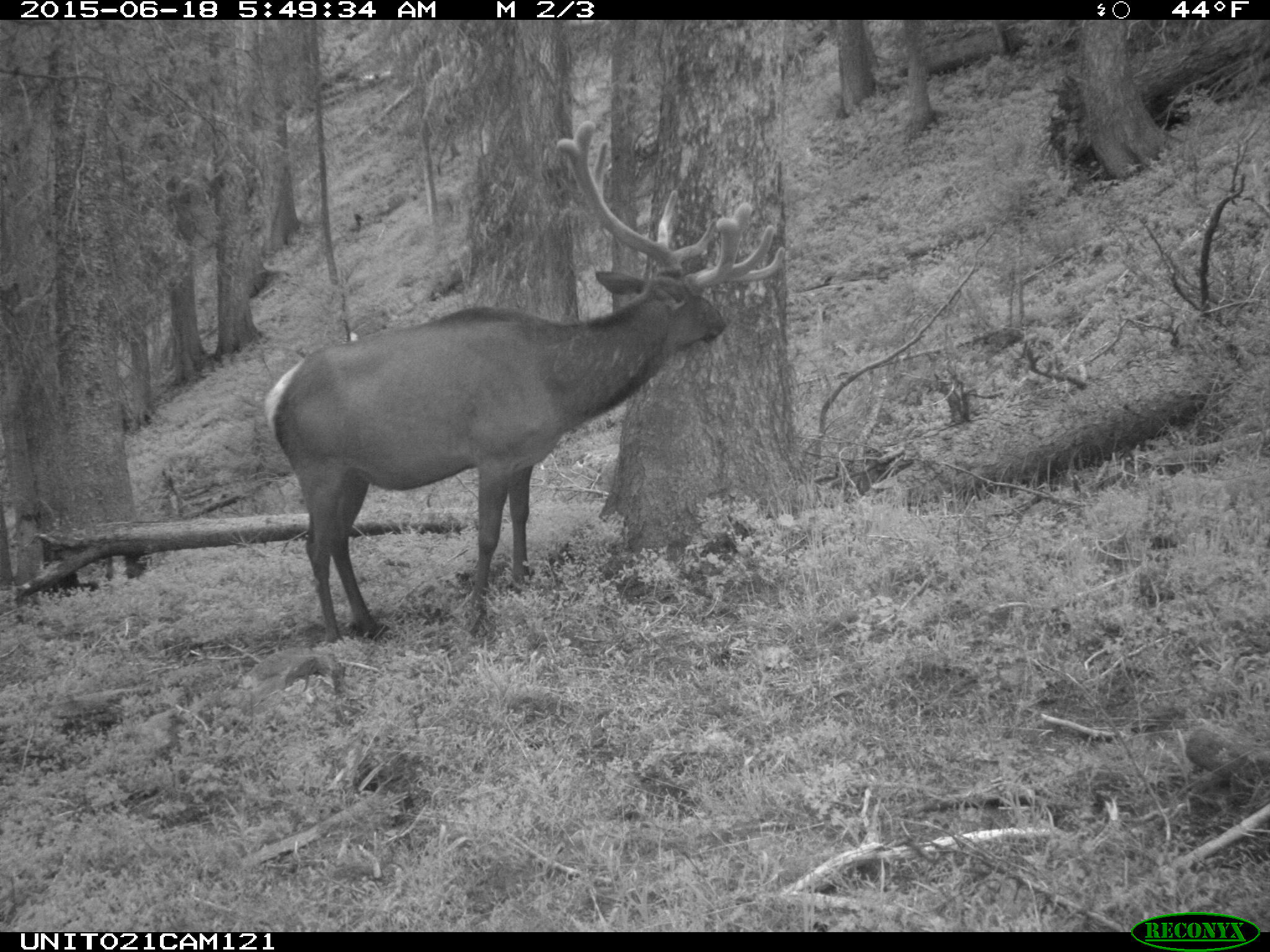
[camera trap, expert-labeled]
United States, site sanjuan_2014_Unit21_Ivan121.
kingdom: Animalia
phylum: Chordata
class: Mammalia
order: Artiodactyla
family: Cervidae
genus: Cervus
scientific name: Cervus elaphus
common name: red deer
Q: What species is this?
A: Cervus elaphus (red deer).